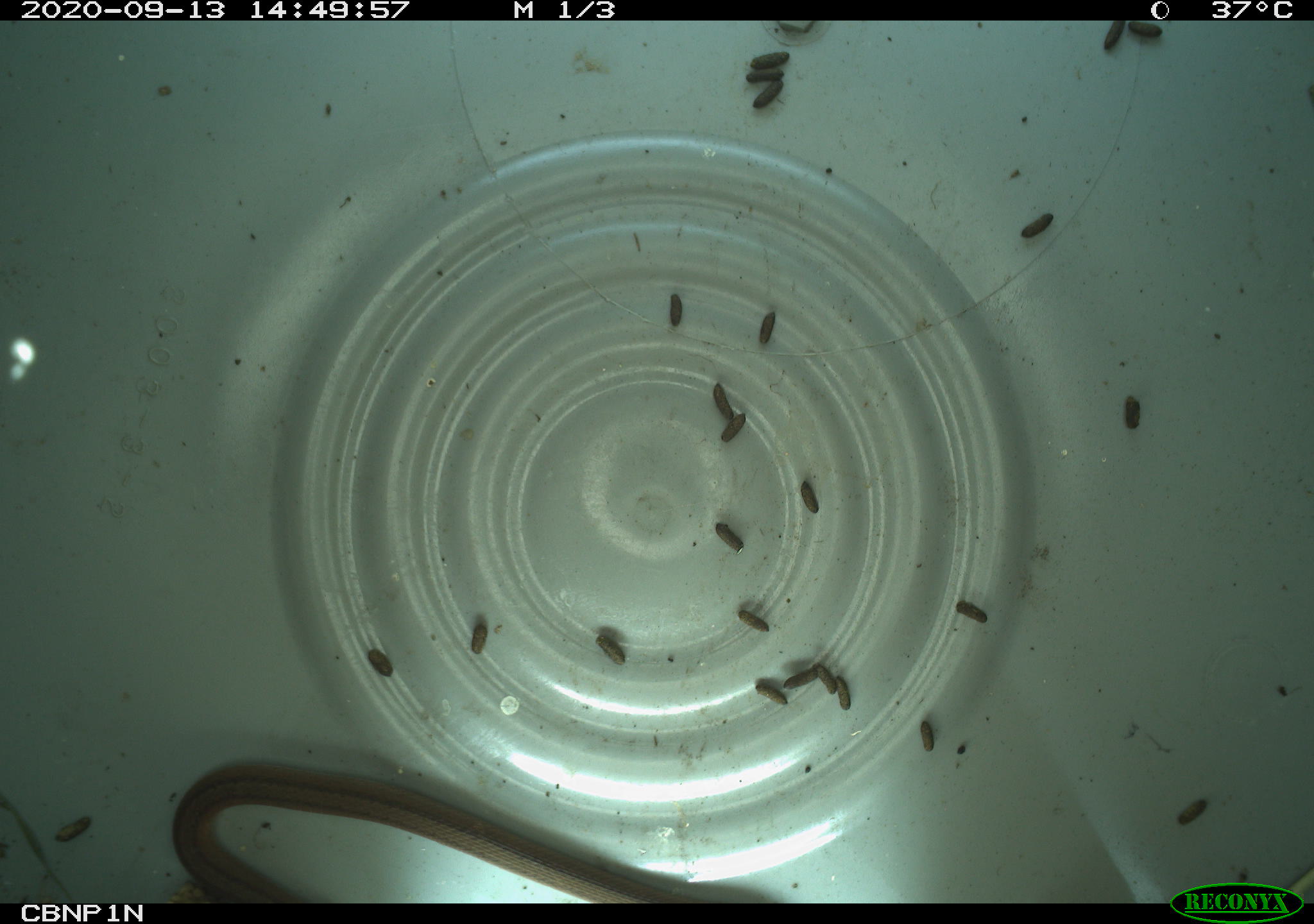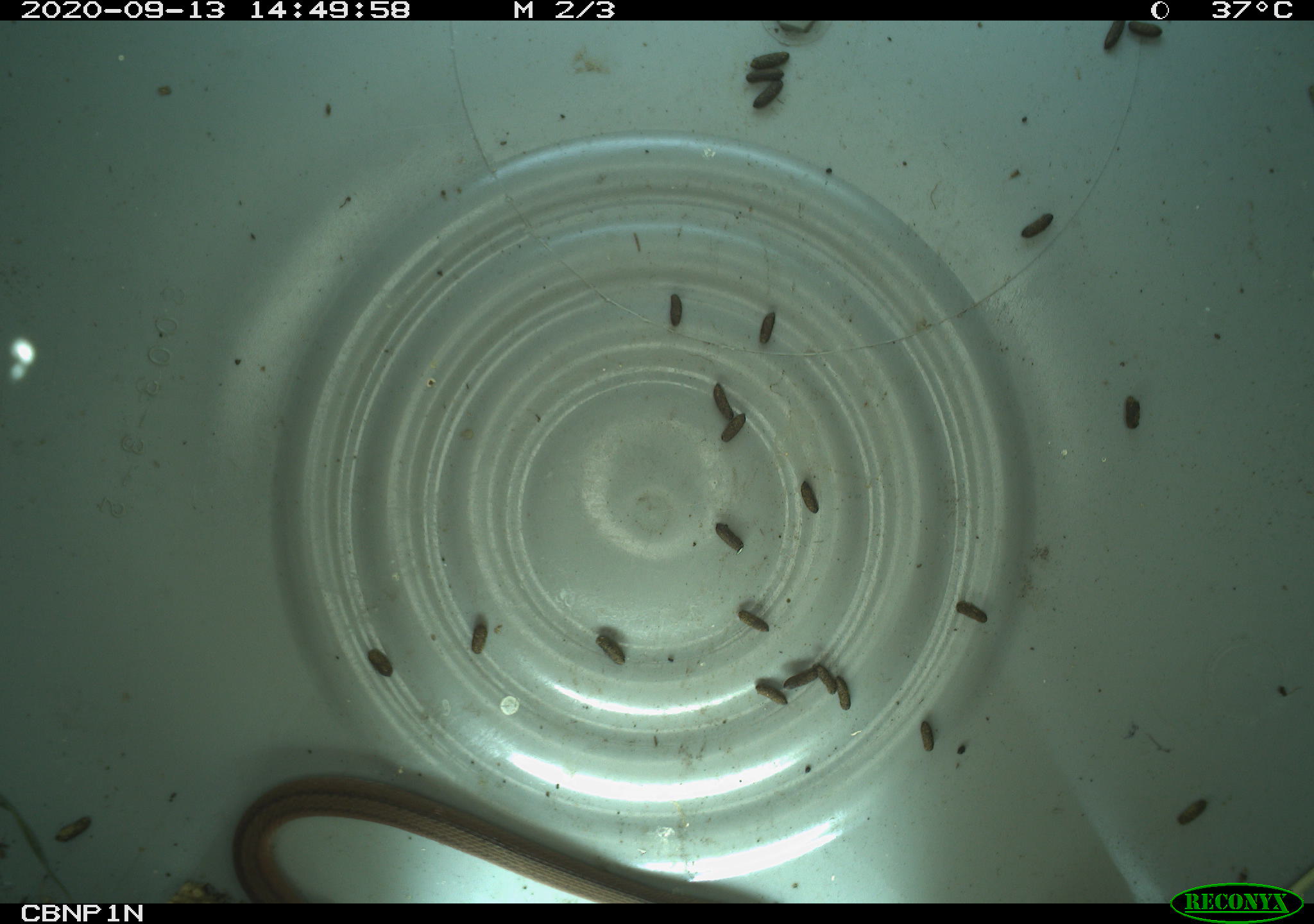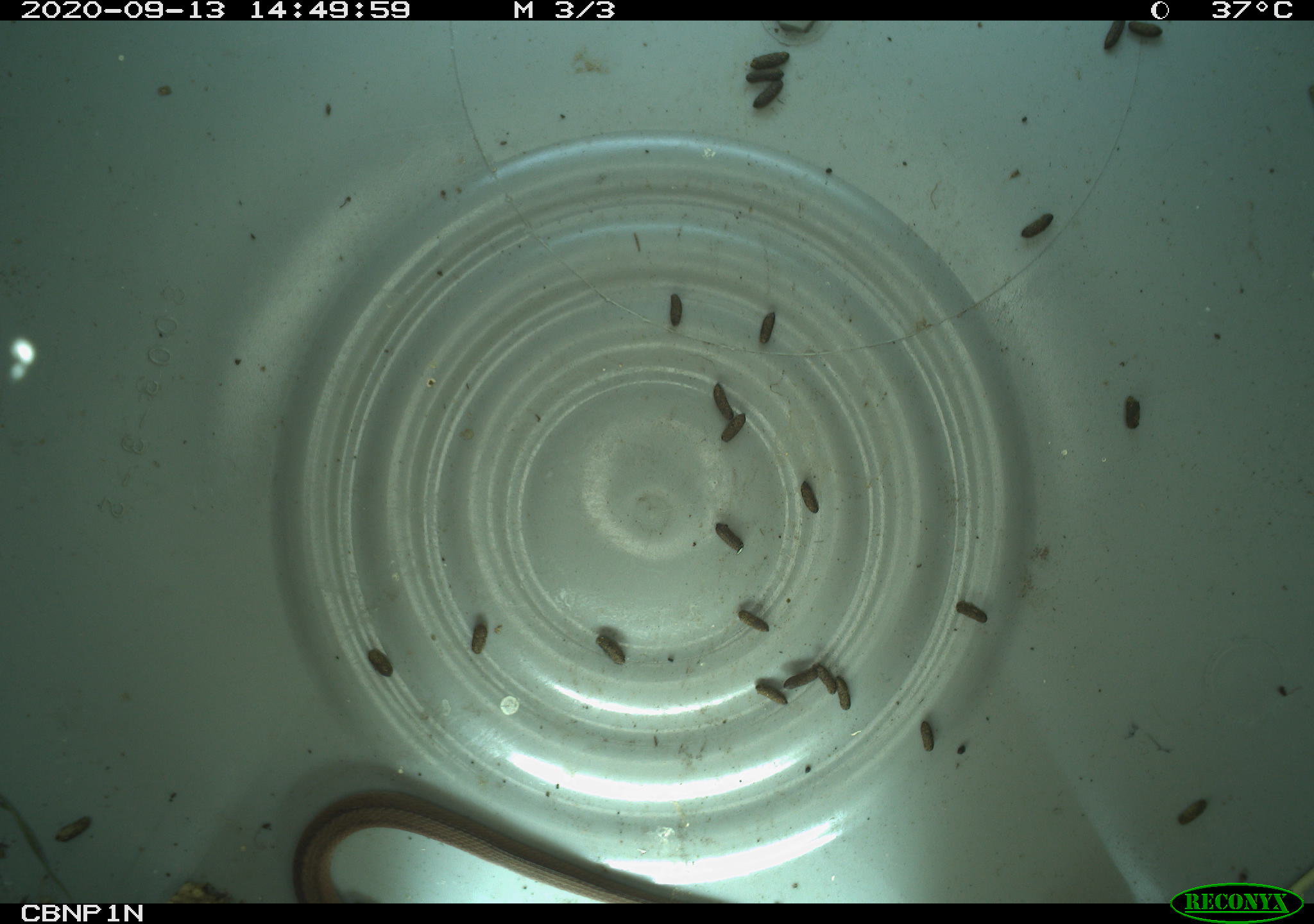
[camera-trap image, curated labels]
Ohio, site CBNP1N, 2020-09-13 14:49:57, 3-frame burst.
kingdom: Animalia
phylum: Chordata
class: Reptilia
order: Squamata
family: Colubridae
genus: Storeria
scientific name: Storeria dekayi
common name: dekay's brownsnake